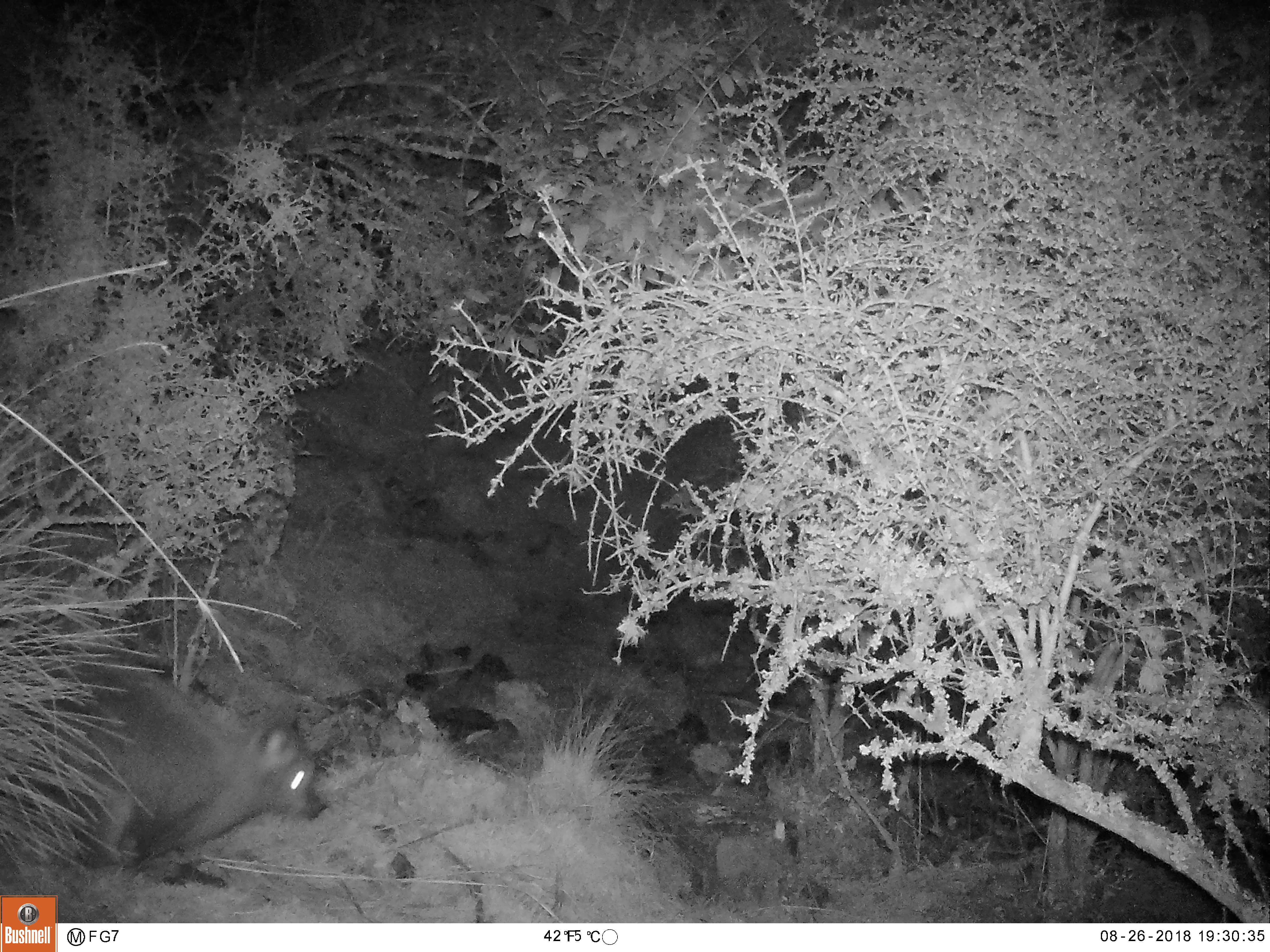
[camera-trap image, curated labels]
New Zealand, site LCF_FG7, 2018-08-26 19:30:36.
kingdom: Animalia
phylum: Chordata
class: Mammalia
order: Diprotodontia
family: Macropodidae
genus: Notamacropus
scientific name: Notamacropus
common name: wallaby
Wallaby (Notamacropus).